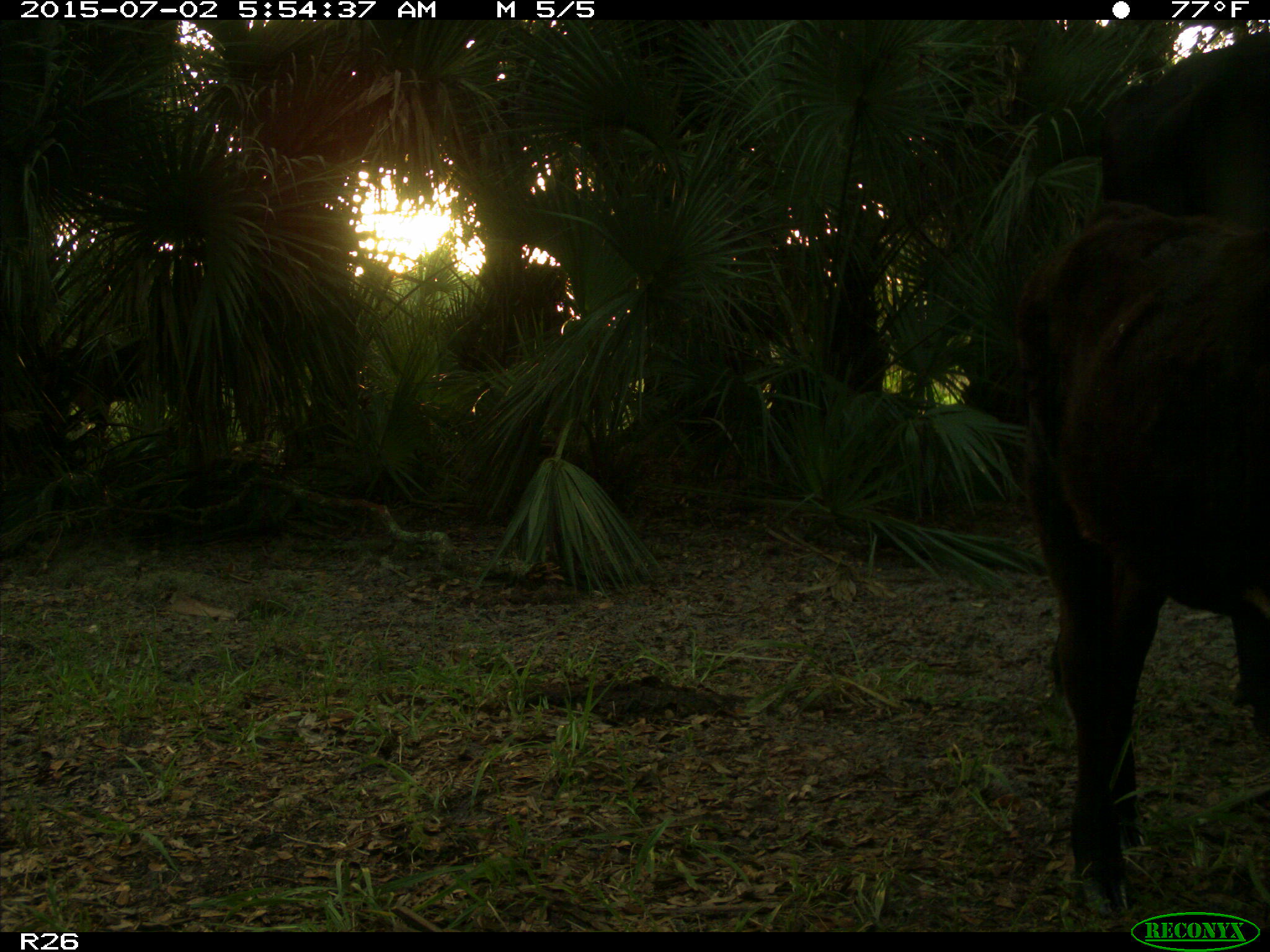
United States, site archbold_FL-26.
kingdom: Animalia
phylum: Chordata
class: Mammalia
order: Artiodactyla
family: Bovidae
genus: Bos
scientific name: Bos taurus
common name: domestic cow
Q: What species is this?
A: Bos taurus (domestic cow).